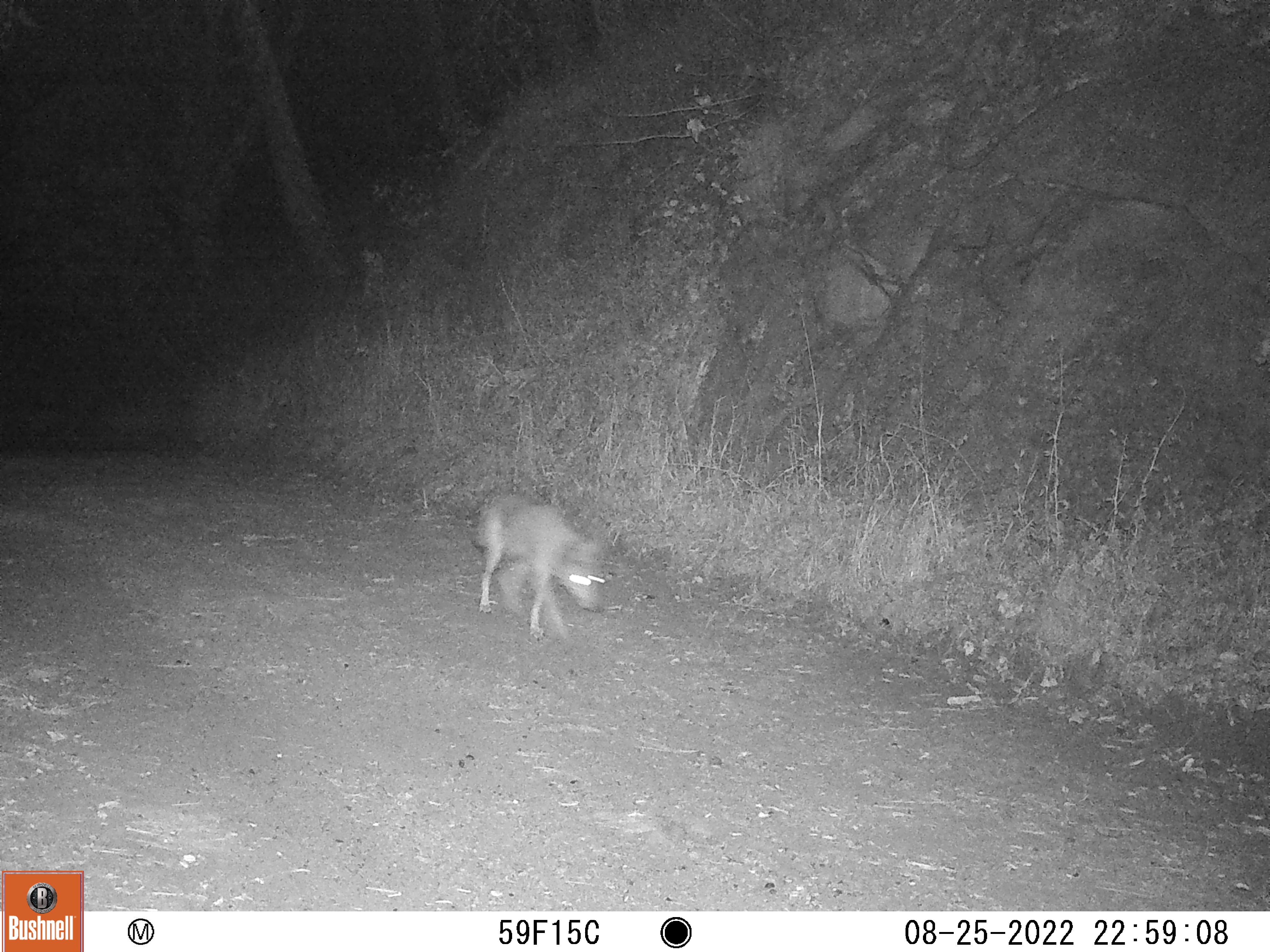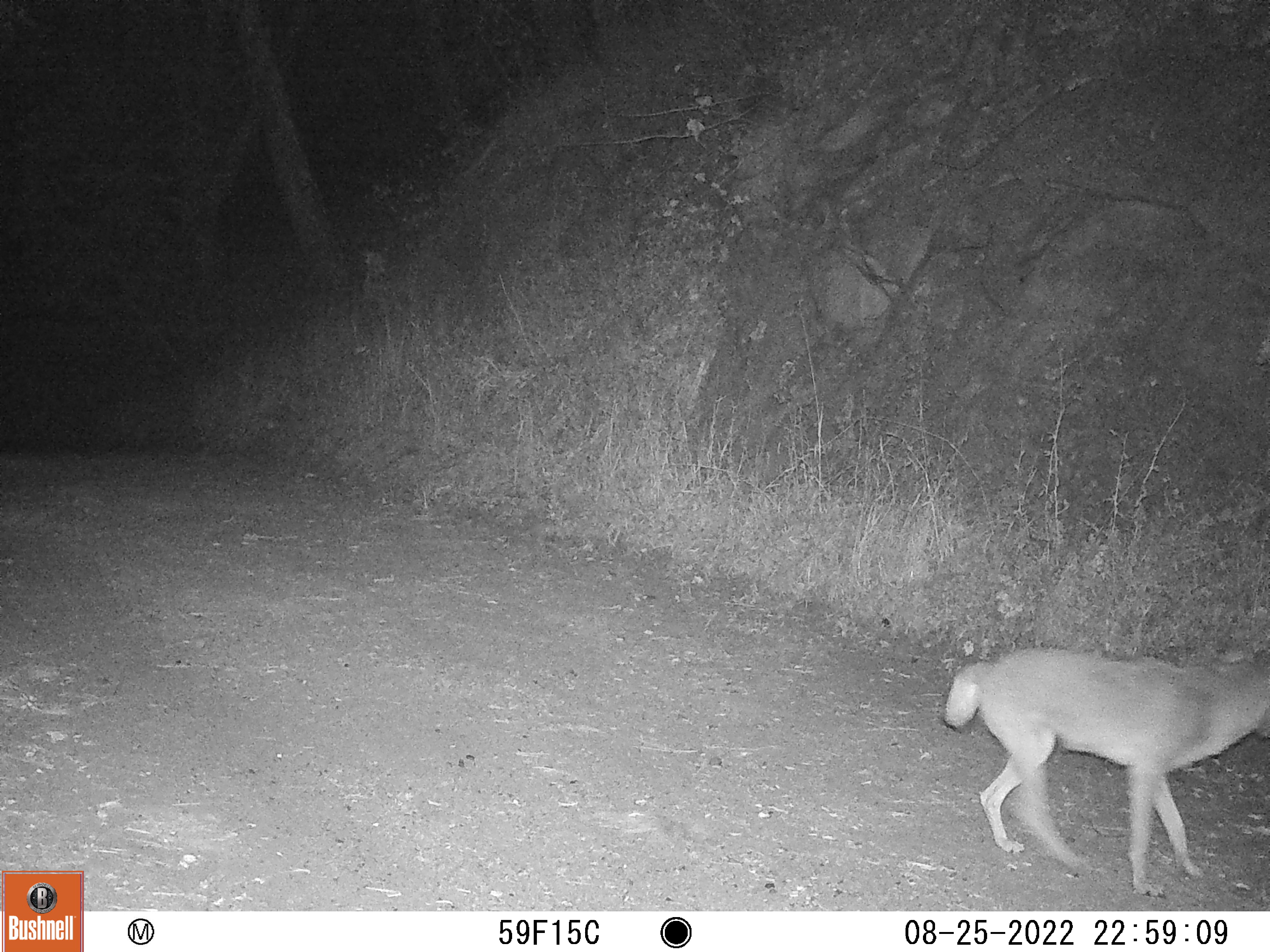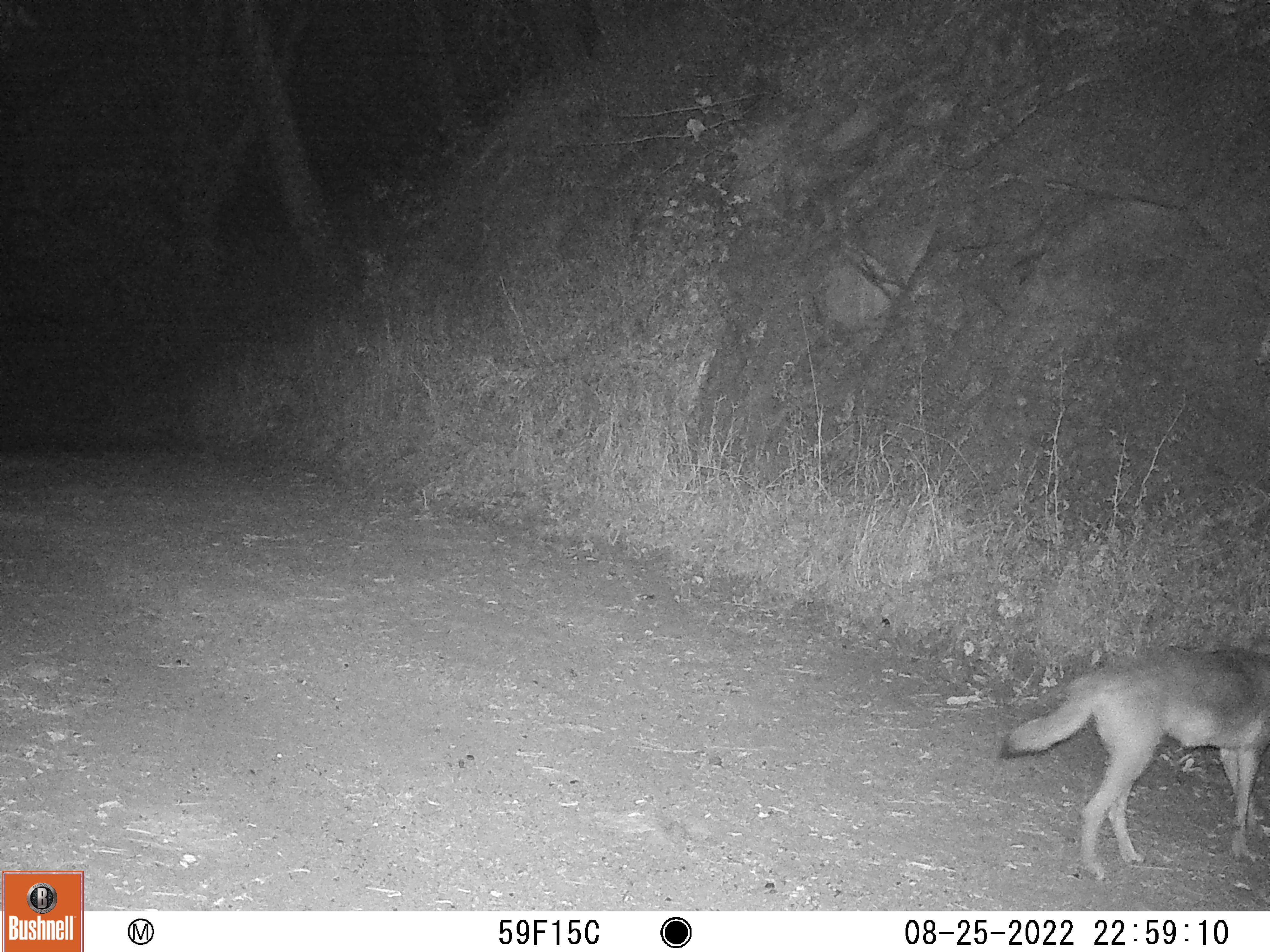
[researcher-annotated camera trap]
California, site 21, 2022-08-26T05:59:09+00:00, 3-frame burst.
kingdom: Animalia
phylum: Chordata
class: Mammalia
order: Carnivora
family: Canidae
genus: Canis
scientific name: Canis latrans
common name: coyote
Coyote (Canis latrans).